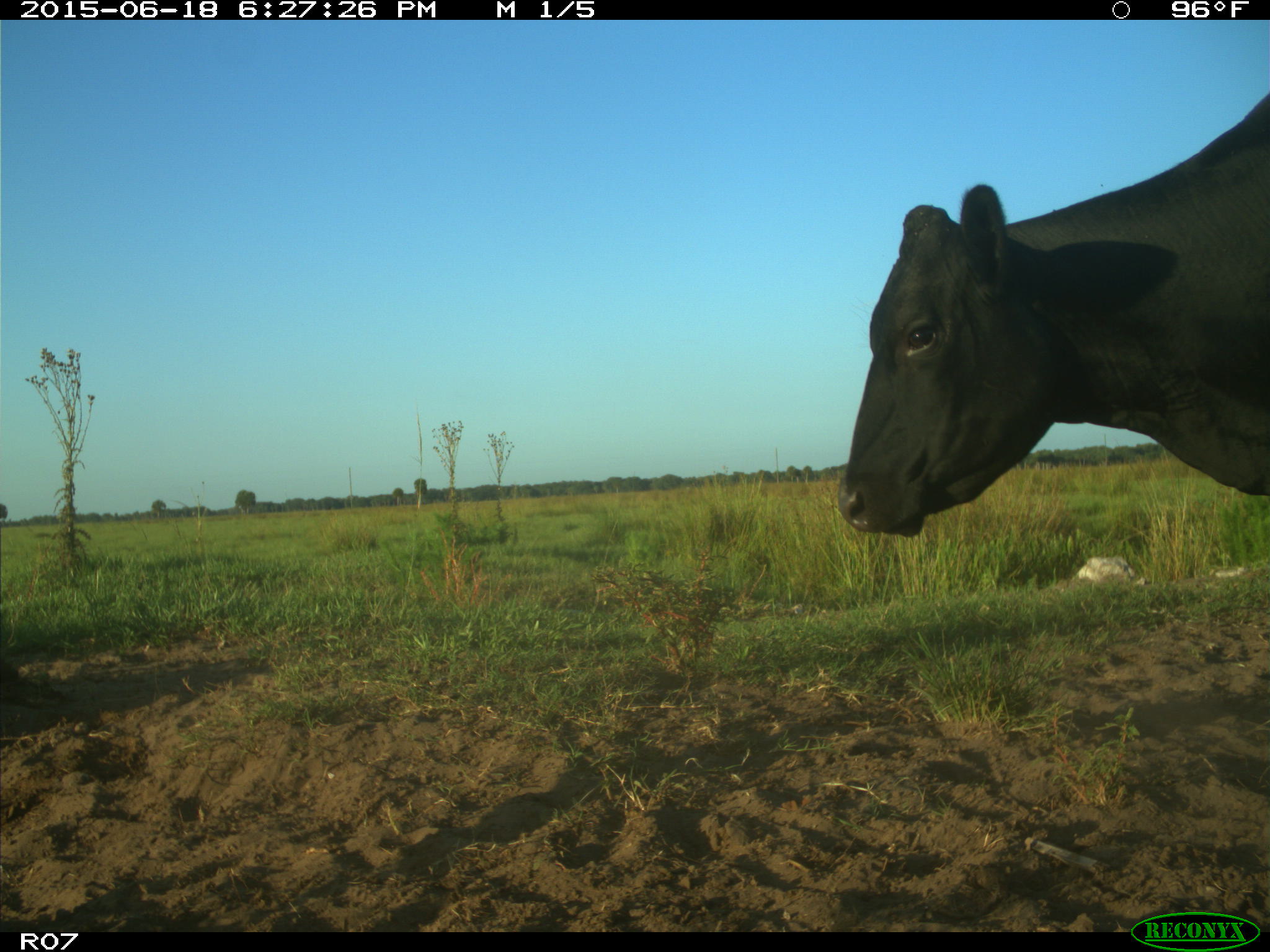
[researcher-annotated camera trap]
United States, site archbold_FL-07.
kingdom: Animalia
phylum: Chordata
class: Mammalia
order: Artiodactyla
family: Bovidae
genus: Bos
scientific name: Bos taurus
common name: domestic cow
Bos taurus (domestic cow).